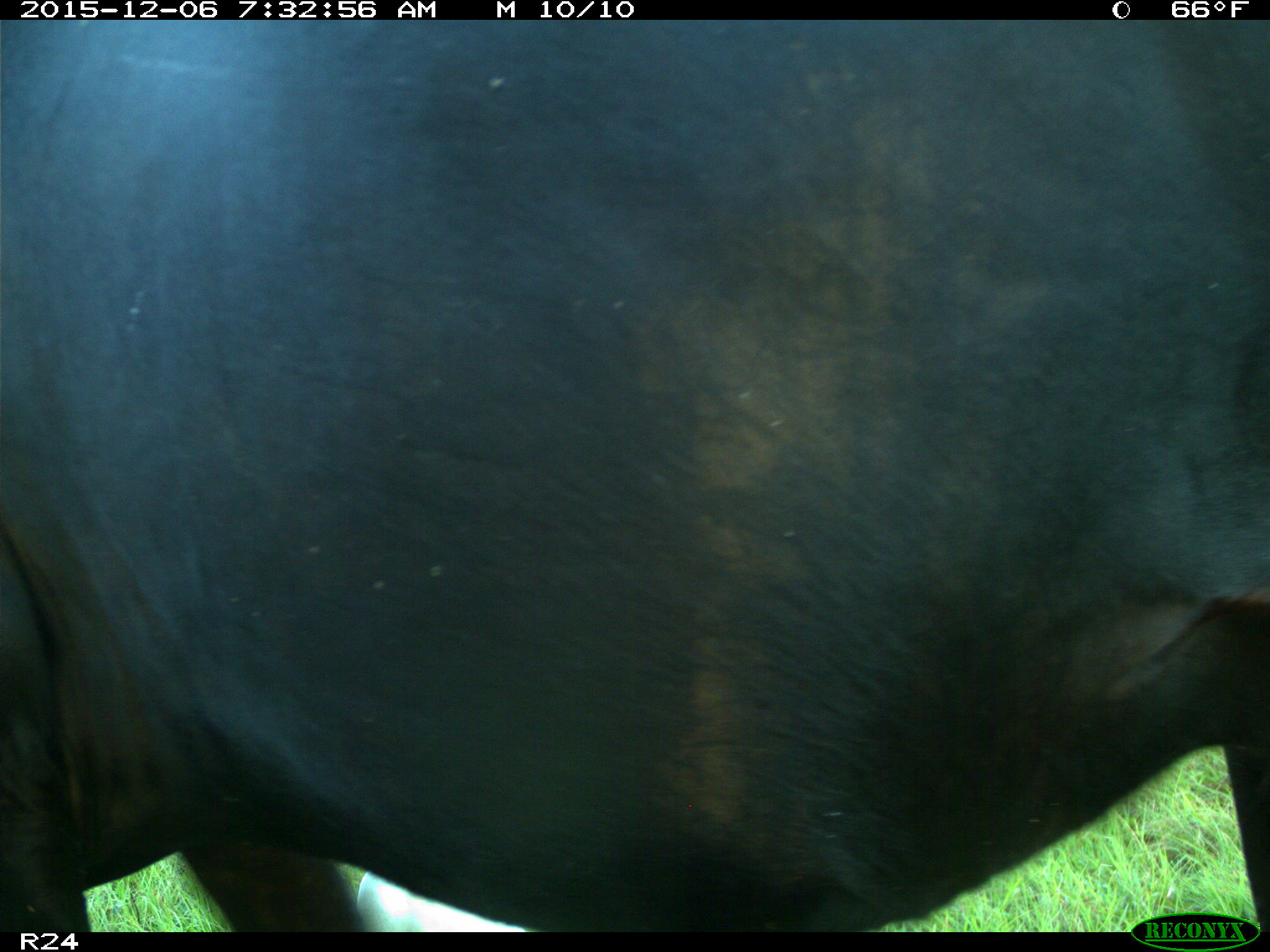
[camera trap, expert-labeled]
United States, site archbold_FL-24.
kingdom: Animalia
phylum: Chordata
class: Mammalia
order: Artiodactyla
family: Bovidae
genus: Bos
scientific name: Bos taurus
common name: domestic cow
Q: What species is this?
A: Bos taurus (domestic cow).